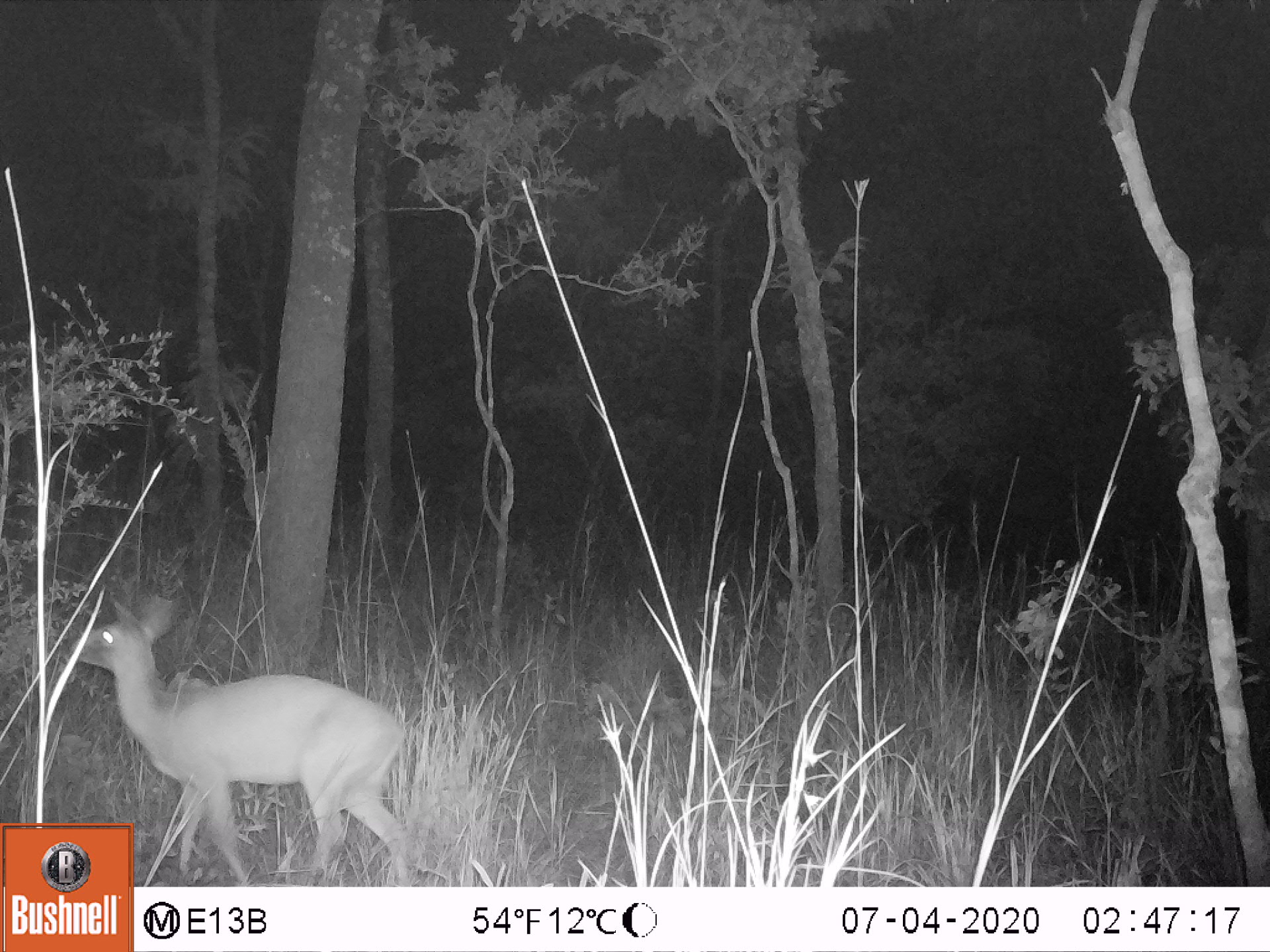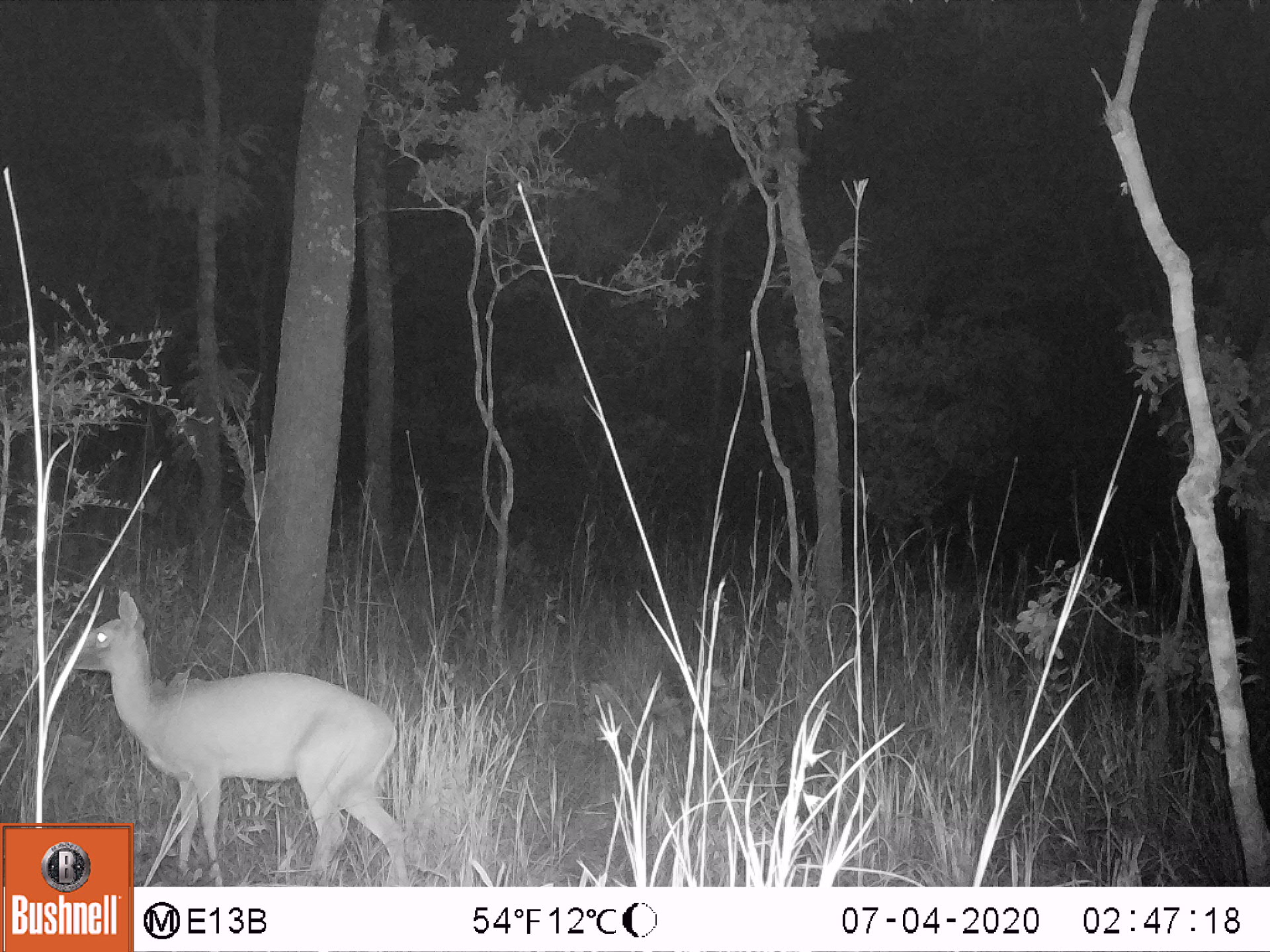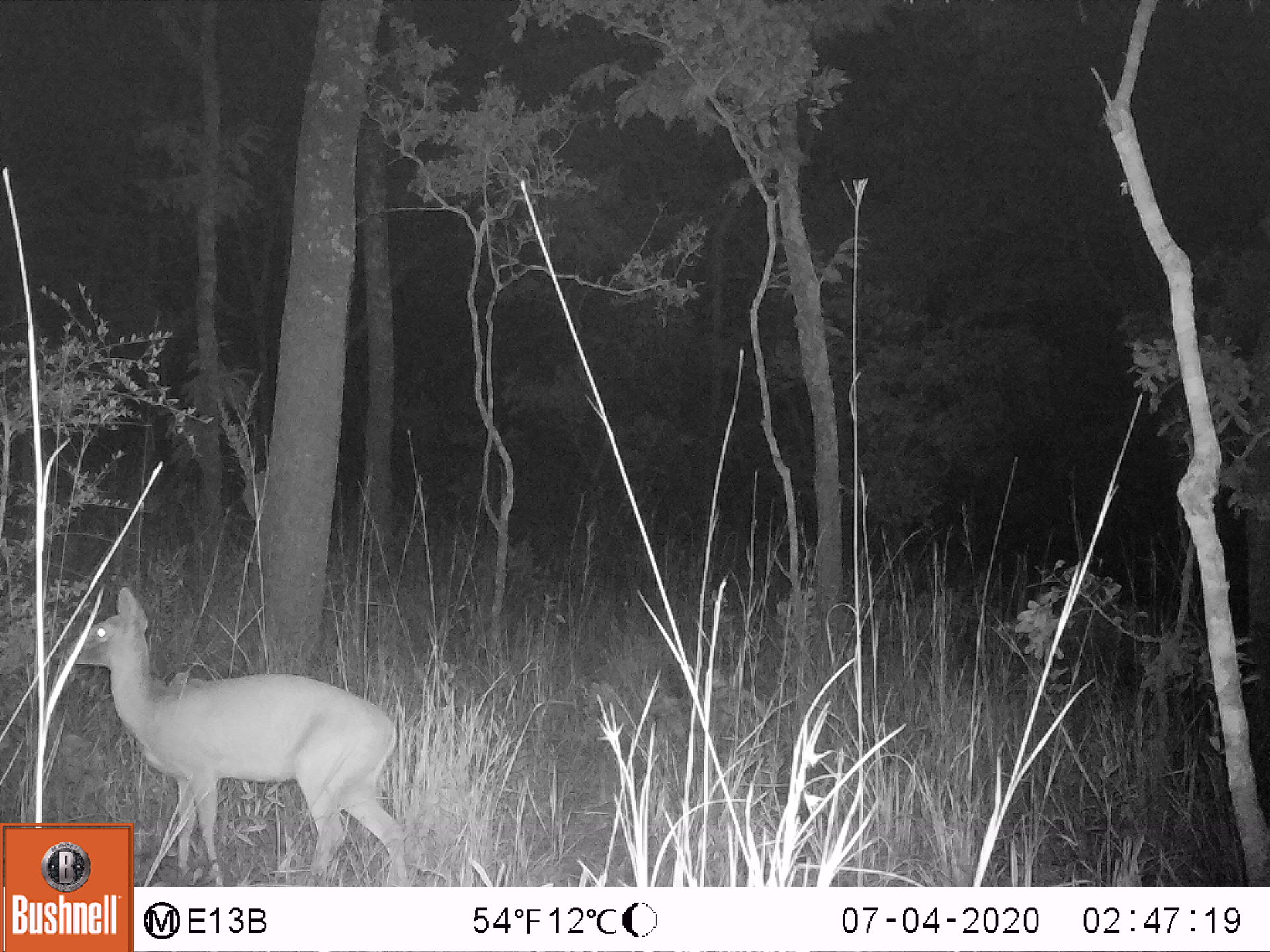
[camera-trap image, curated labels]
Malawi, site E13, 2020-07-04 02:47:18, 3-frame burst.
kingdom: Animalia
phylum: Chordata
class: Mammalia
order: Artiodactyla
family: Bovidae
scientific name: Antilopinae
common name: small antelope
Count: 1.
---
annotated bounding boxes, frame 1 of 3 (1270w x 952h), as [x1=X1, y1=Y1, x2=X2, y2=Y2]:
small antelope: [x1=62, y1=586, x2=412, y2=819]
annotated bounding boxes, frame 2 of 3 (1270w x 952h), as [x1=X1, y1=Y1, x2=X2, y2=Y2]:
small antelope: [x1=53, y1=584, x2=403, y2=819]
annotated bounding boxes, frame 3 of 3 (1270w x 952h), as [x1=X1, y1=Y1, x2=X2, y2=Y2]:
small antelope: [x1=136, y1=641, x2=412, y2=886]